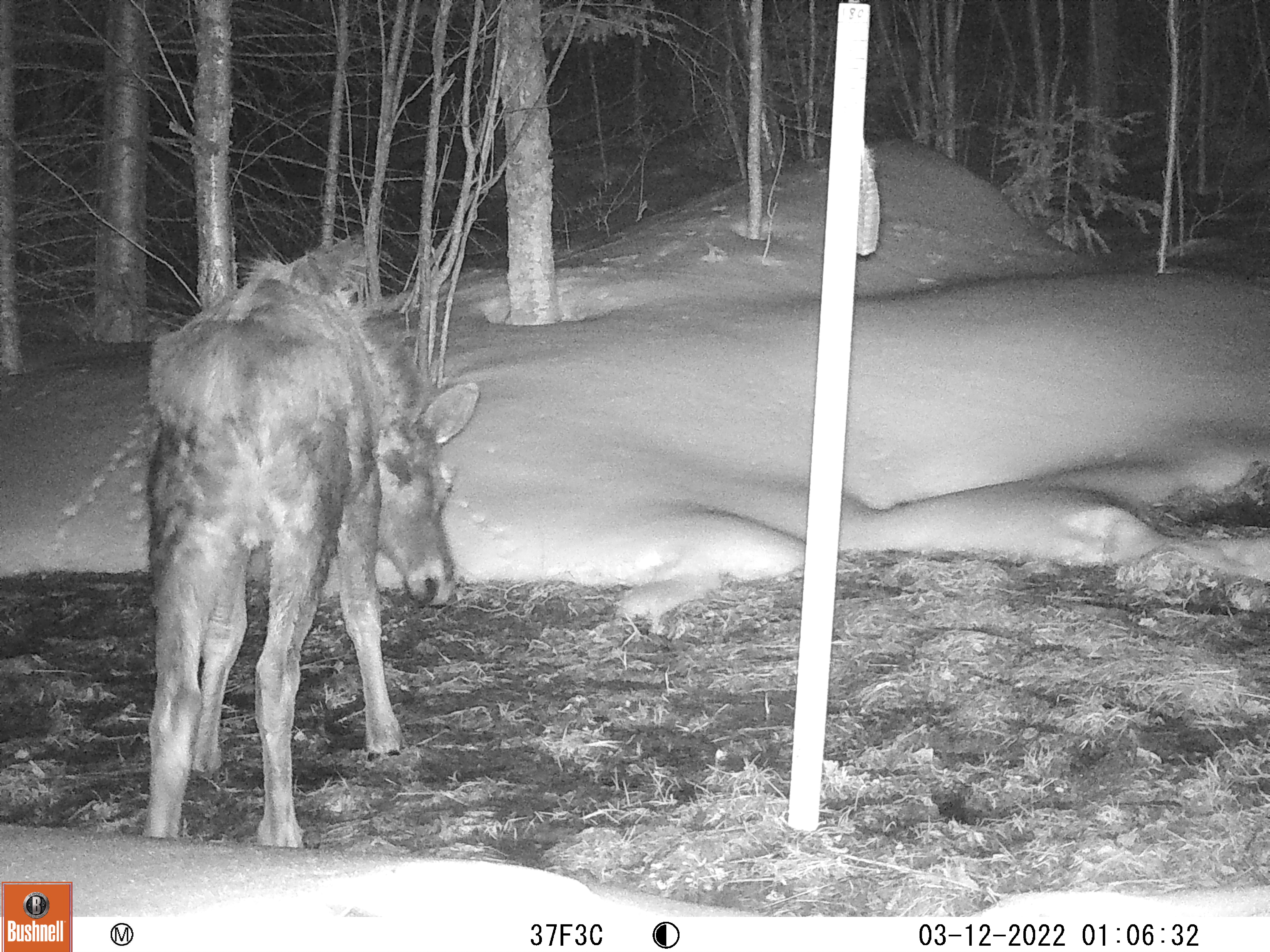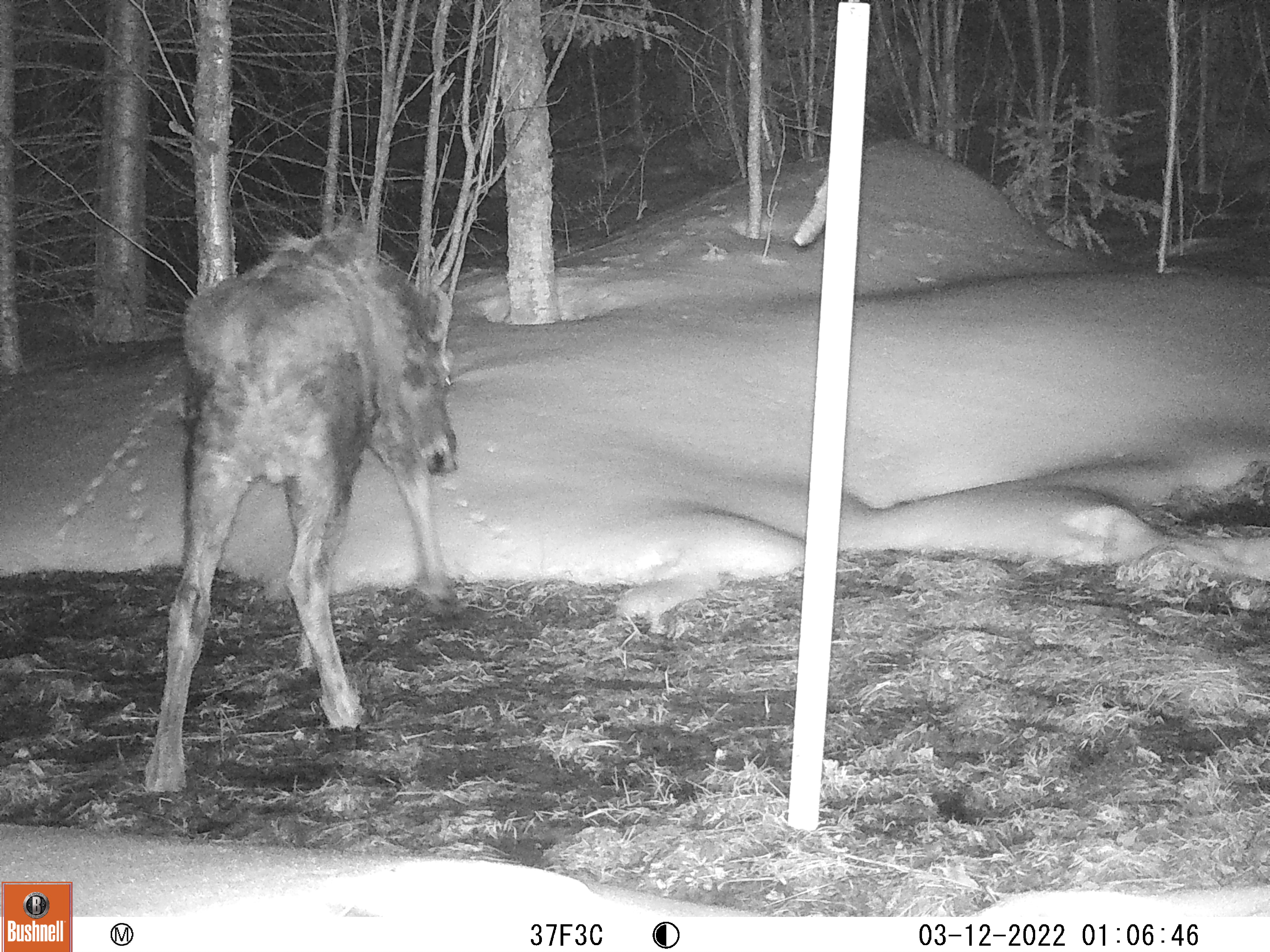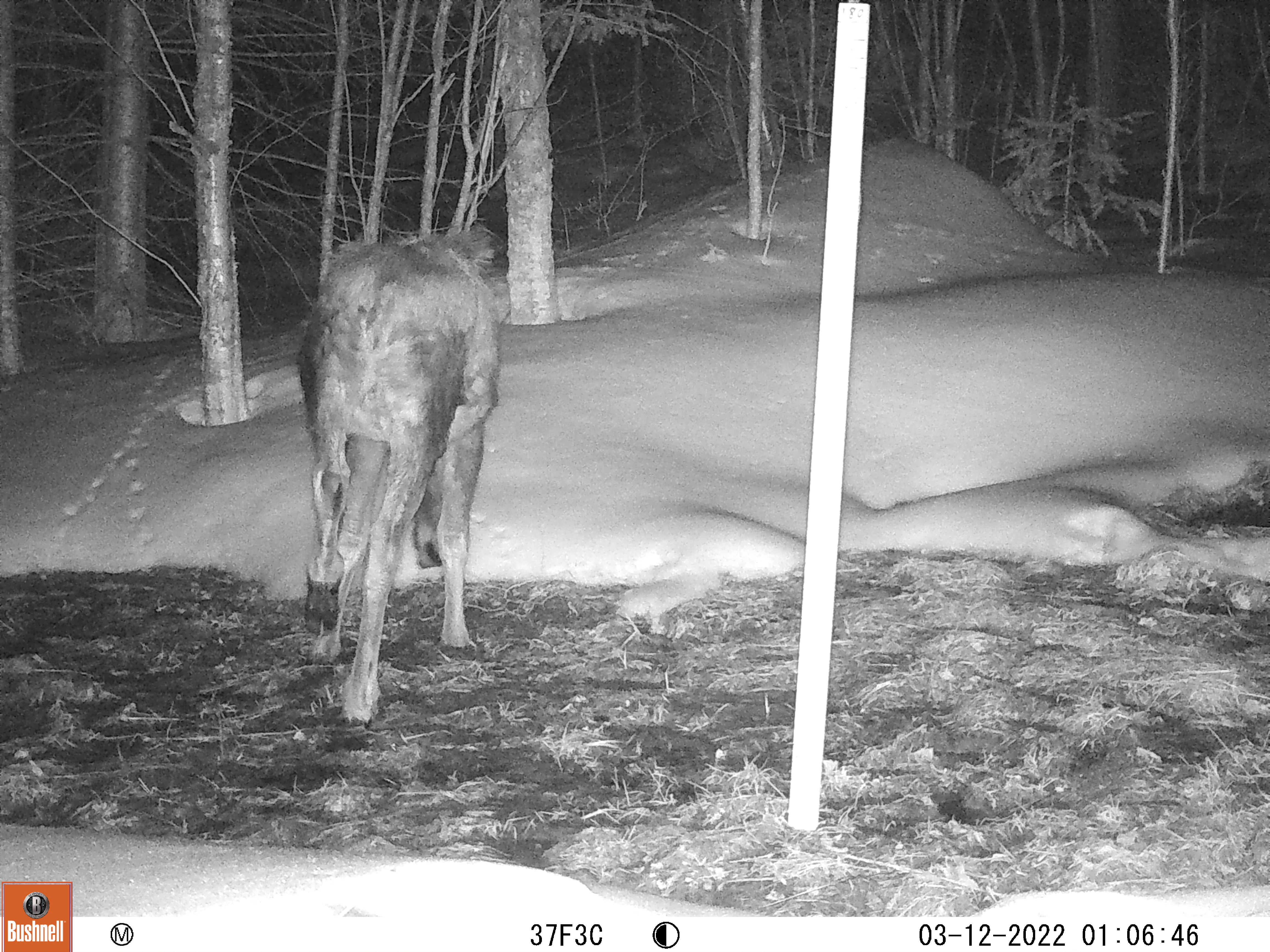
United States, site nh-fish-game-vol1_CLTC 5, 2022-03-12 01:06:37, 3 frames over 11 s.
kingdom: Animalia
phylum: Chordata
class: Mammalia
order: Artiodactyla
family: Cervidae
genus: Alces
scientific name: Alces alces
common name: moose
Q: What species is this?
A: Moose (Alces alces).